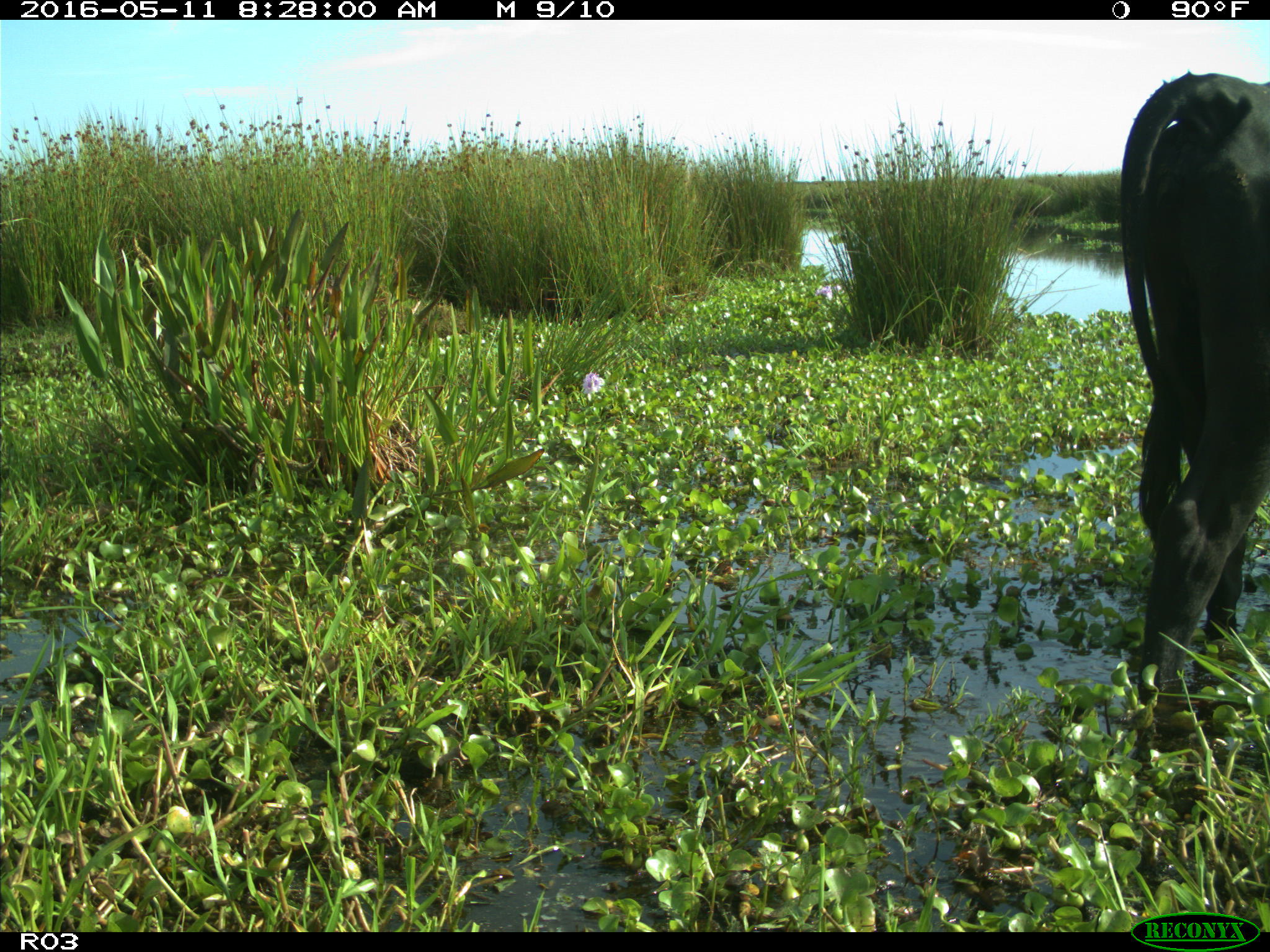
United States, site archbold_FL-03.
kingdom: Animalia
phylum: Chordata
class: Mammalia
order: Artiodactyla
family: Bovidae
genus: Bos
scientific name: Bos taurus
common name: domestic cow